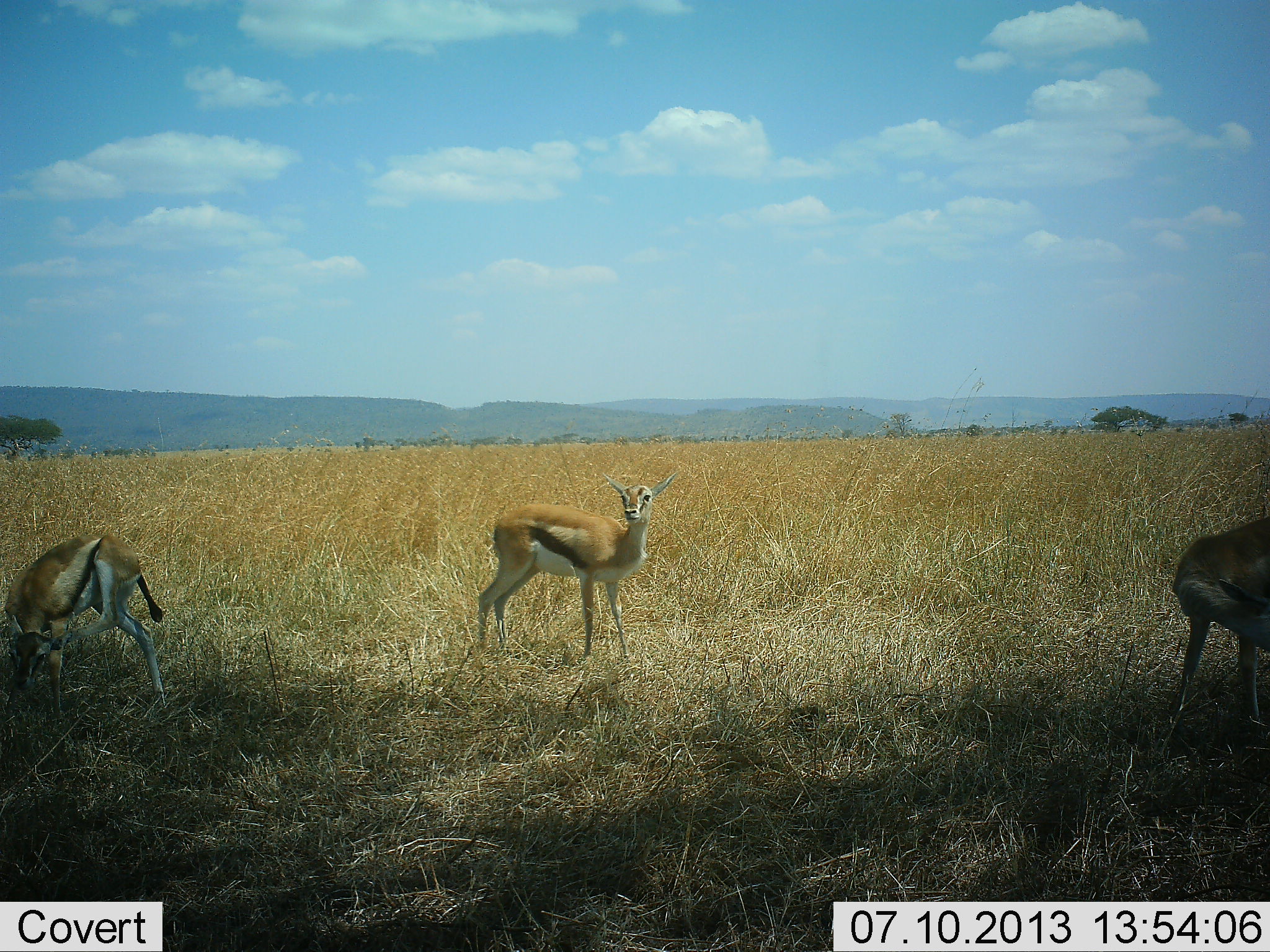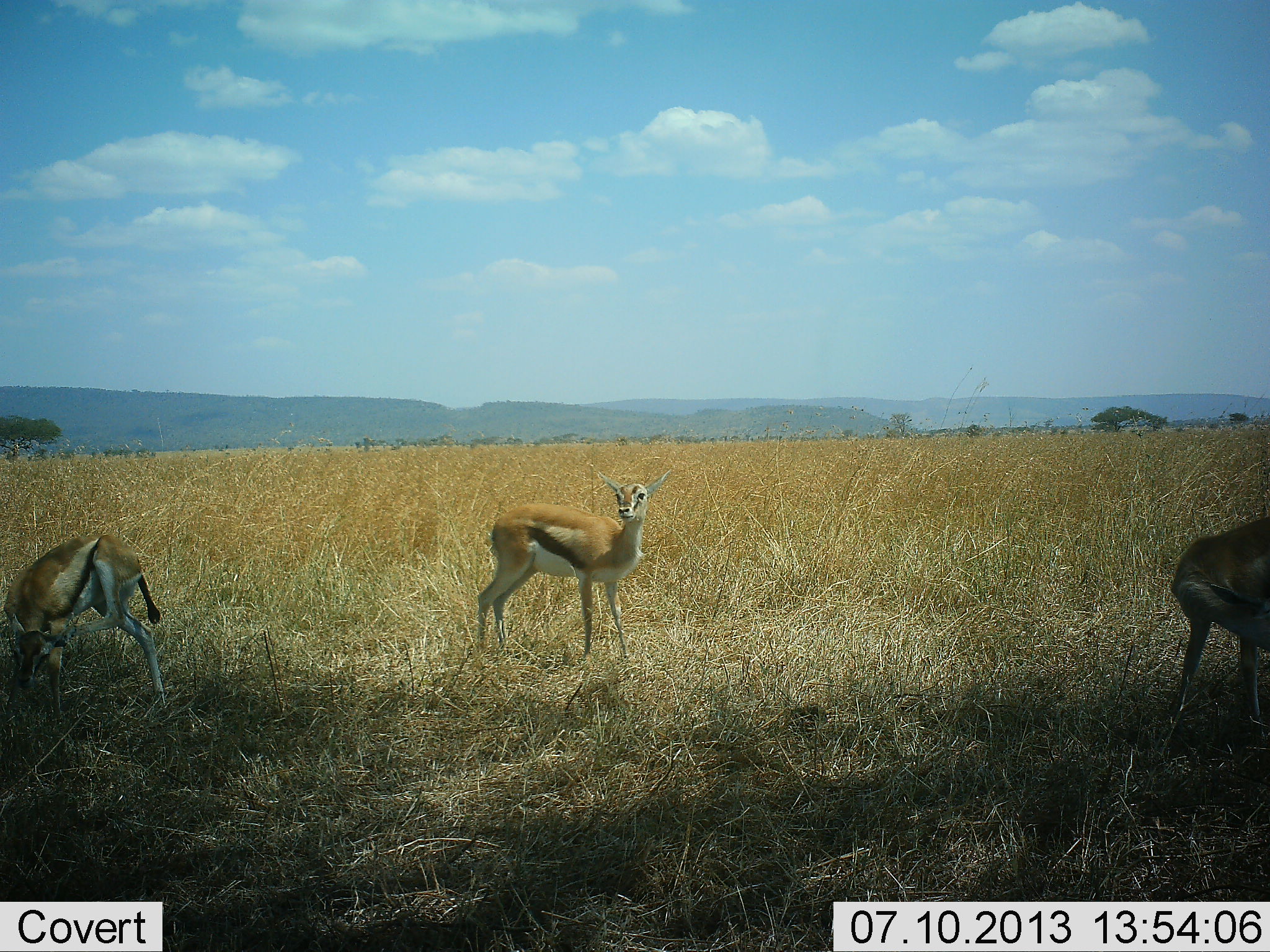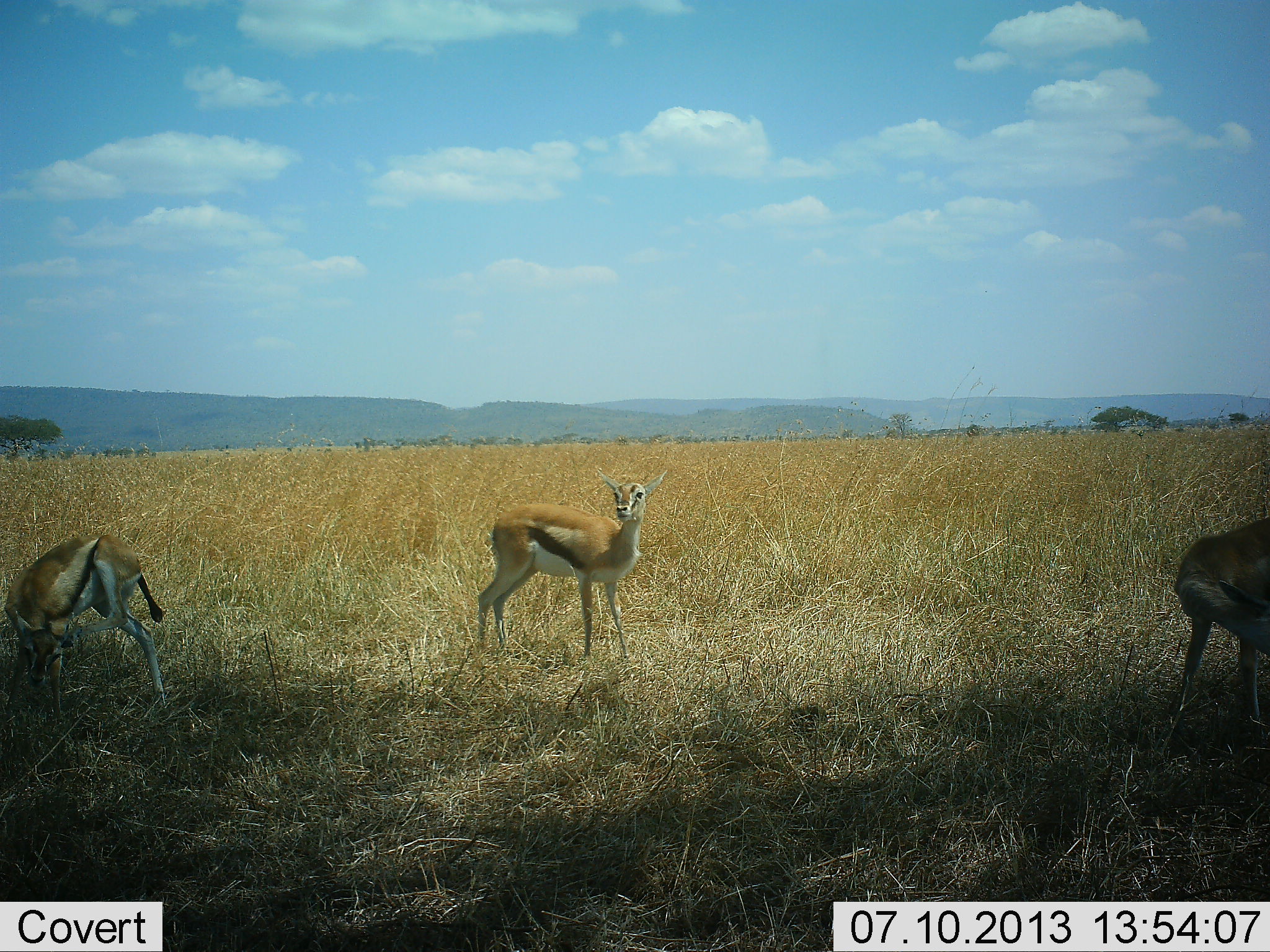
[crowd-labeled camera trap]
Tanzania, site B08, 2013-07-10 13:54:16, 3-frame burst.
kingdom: Animalia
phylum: Chordata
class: Mammalia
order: Artiodactyla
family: Bovidae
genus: Eudorcas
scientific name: Eudorcas thomsonii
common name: thomson's gazelle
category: gazellethomsons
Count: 3.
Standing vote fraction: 96%.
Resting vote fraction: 4%.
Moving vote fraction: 4%.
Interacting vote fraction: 4%.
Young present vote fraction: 4%.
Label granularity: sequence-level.